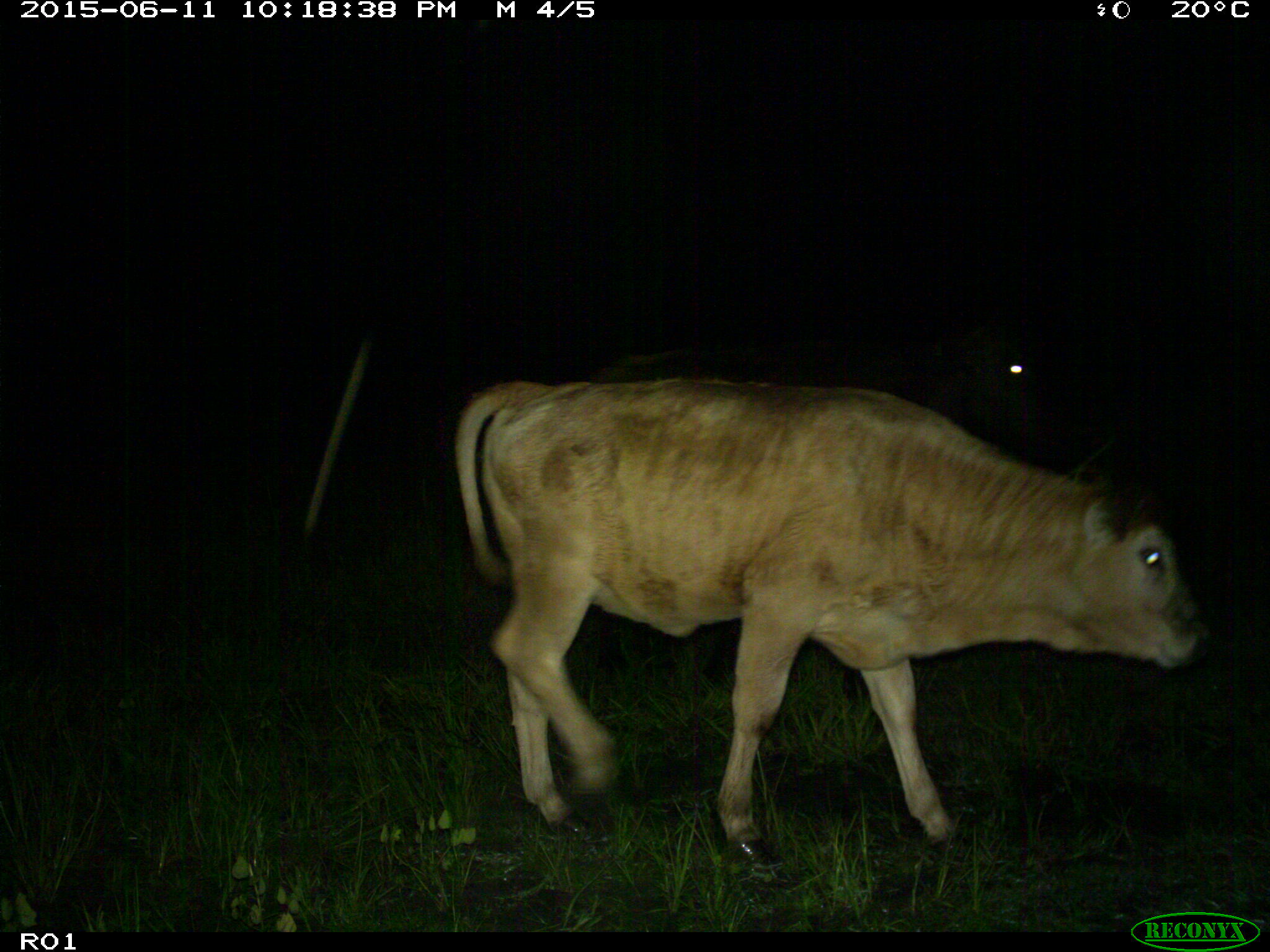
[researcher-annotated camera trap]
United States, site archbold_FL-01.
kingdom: Animalia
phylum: Chordata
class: Mammalia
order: Artiodactyla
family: Bovidae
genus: Bos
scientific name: Bos taurus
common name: domestic cow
Bos taurus (domestic cow).